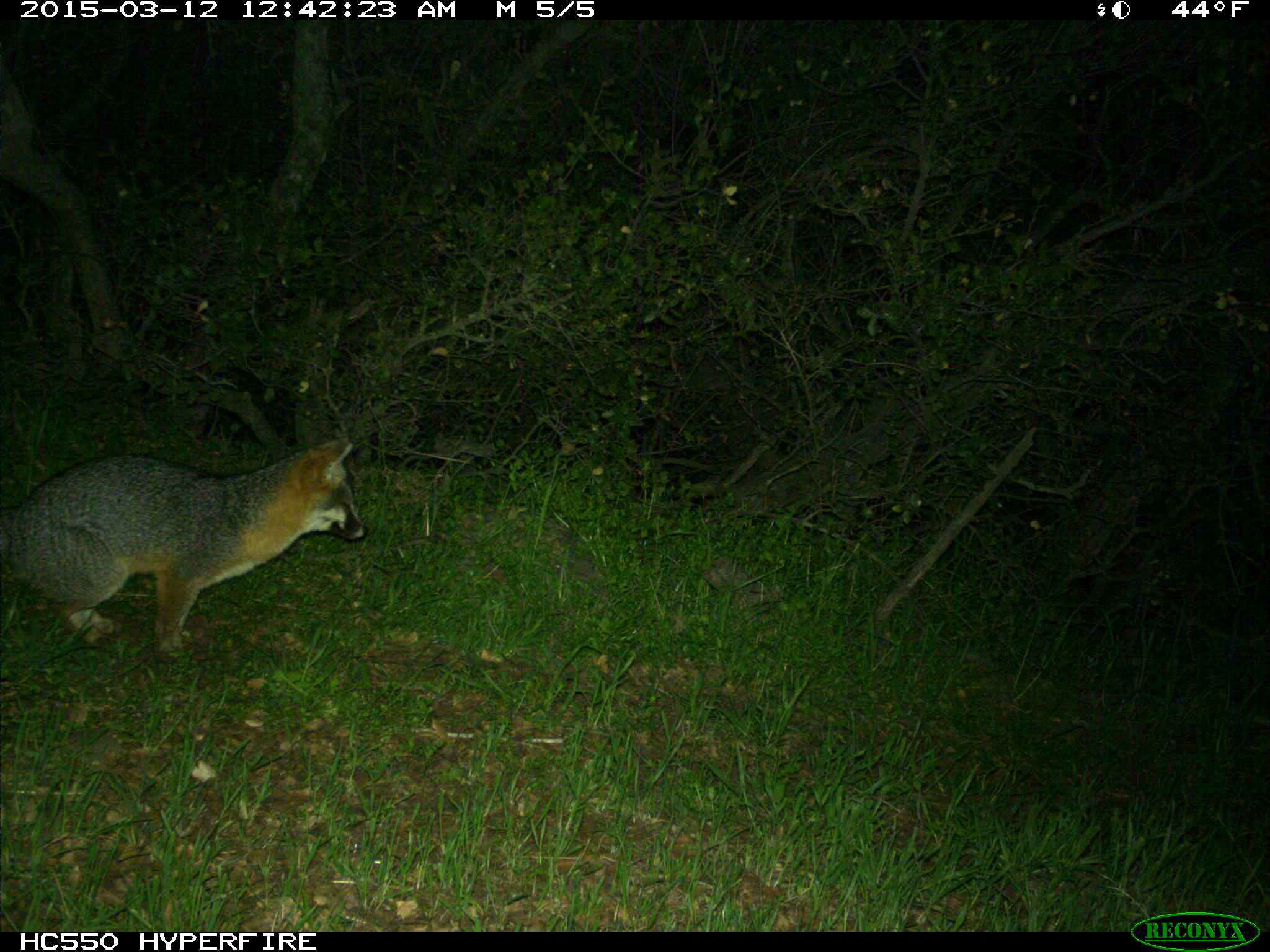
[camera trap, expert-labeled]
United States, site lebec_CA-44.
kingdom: Animalia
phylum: Chordata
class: Mammalia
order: Carnivora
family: Canidae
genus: Urocyon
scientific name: Urocyon cinereoargenteus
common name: gray fox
Urocyon cinereoargenteus (gray fox).